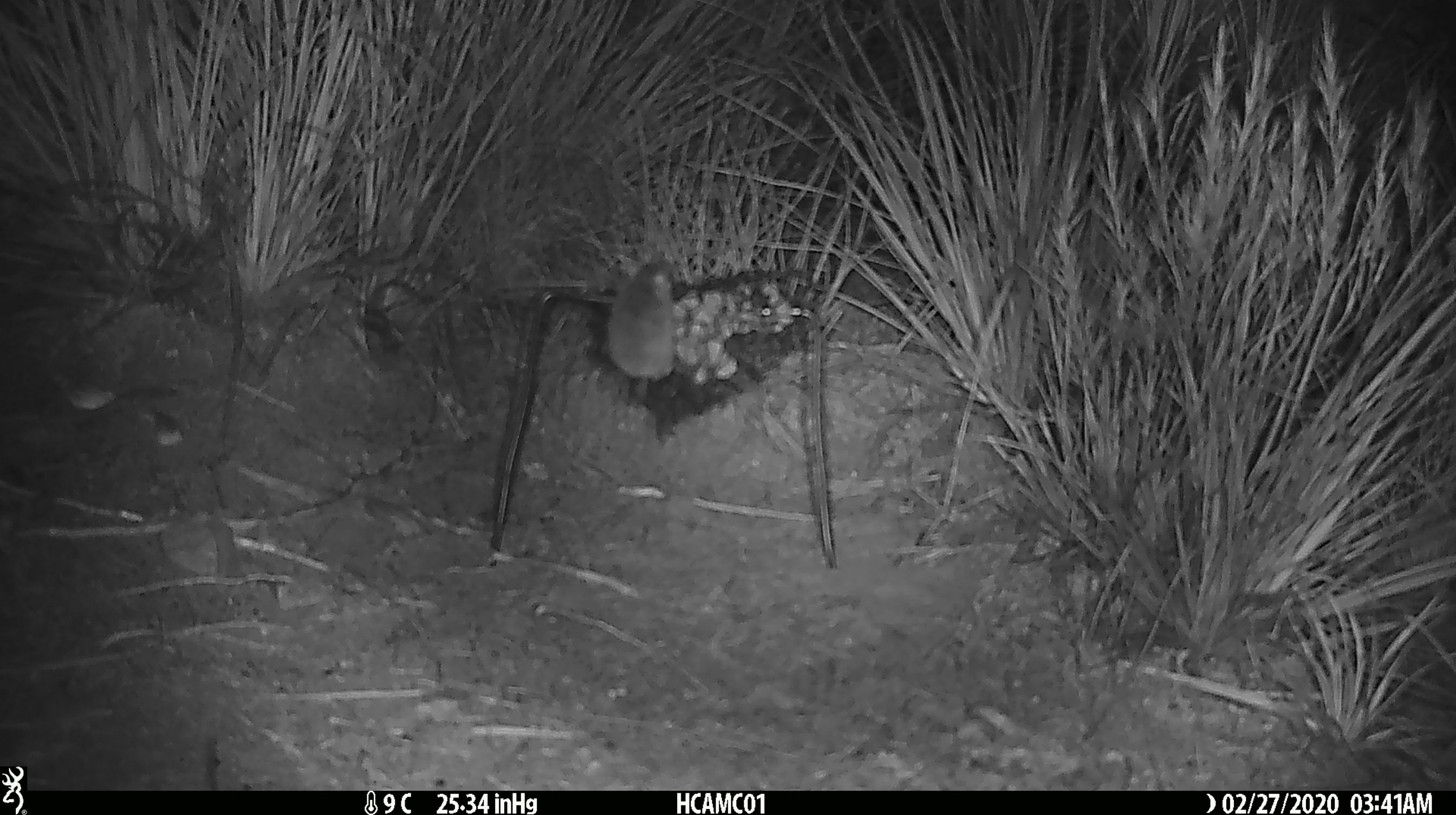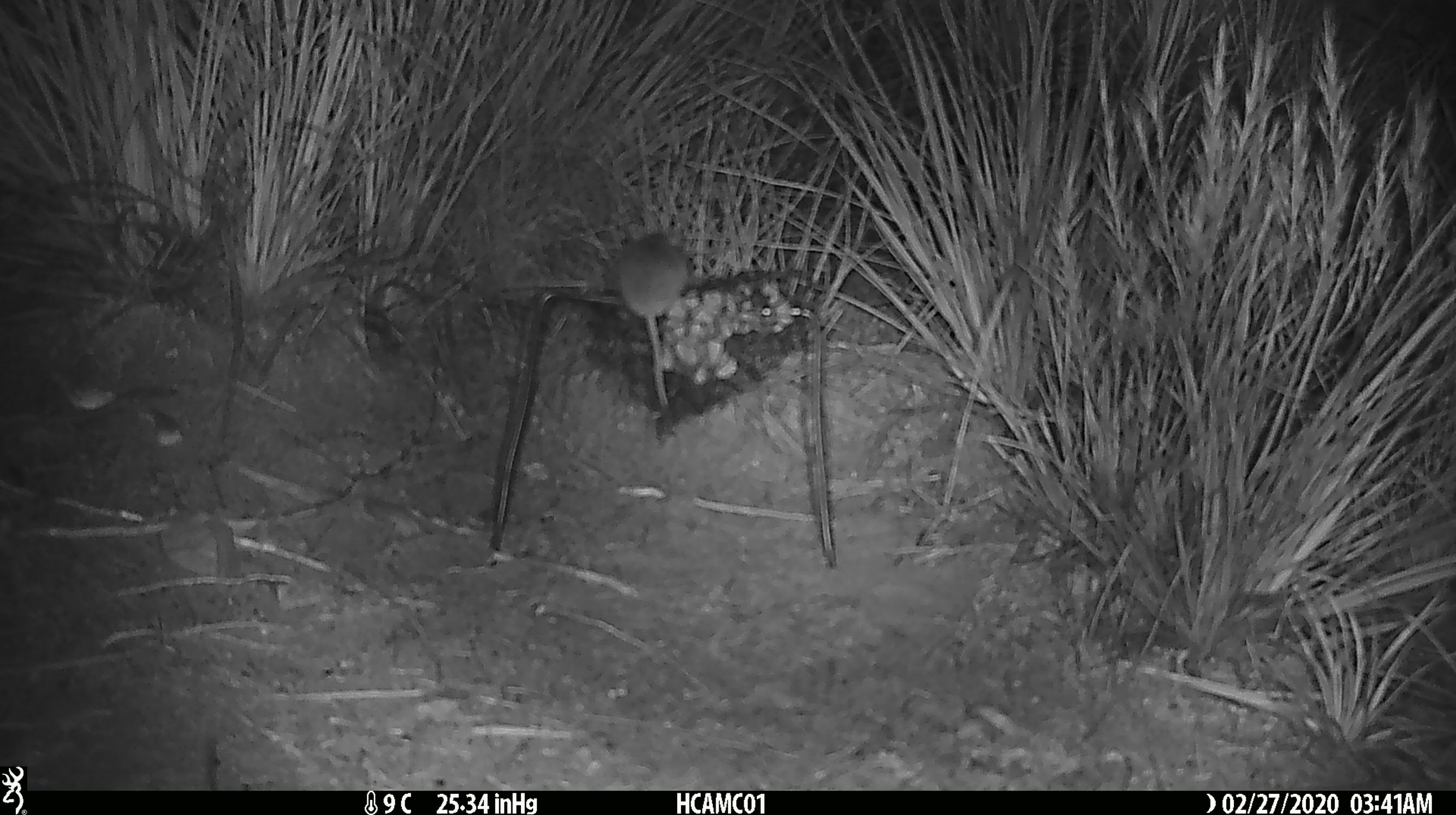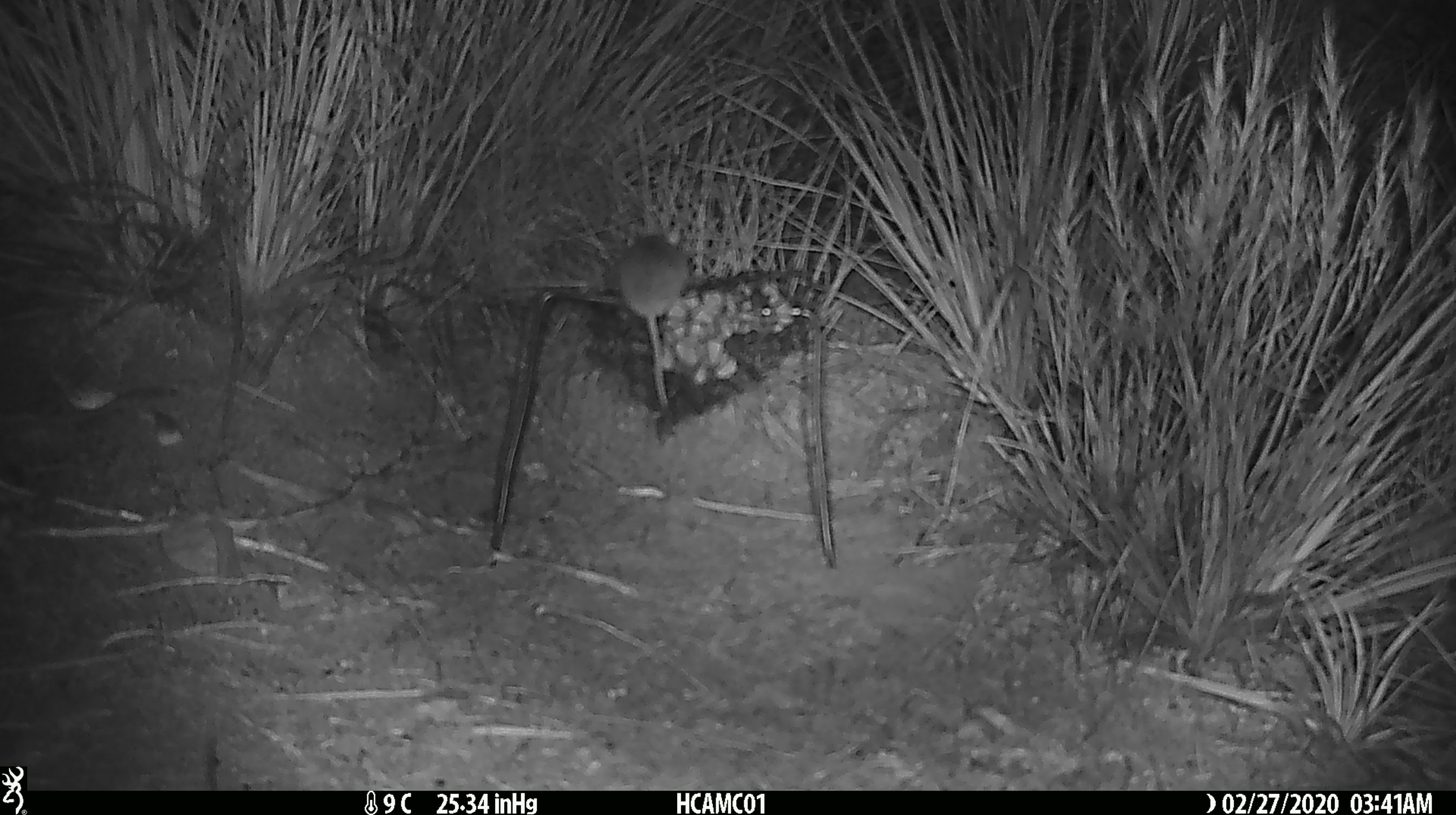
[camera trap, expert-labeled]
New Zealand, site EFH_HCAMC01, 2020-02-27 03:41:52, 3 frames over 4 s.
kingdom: Animalia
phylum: Chordata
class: Mammalia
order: Rodentia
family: Muridae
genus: Mus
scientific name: Mus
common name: mouse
Mouse (Mus).